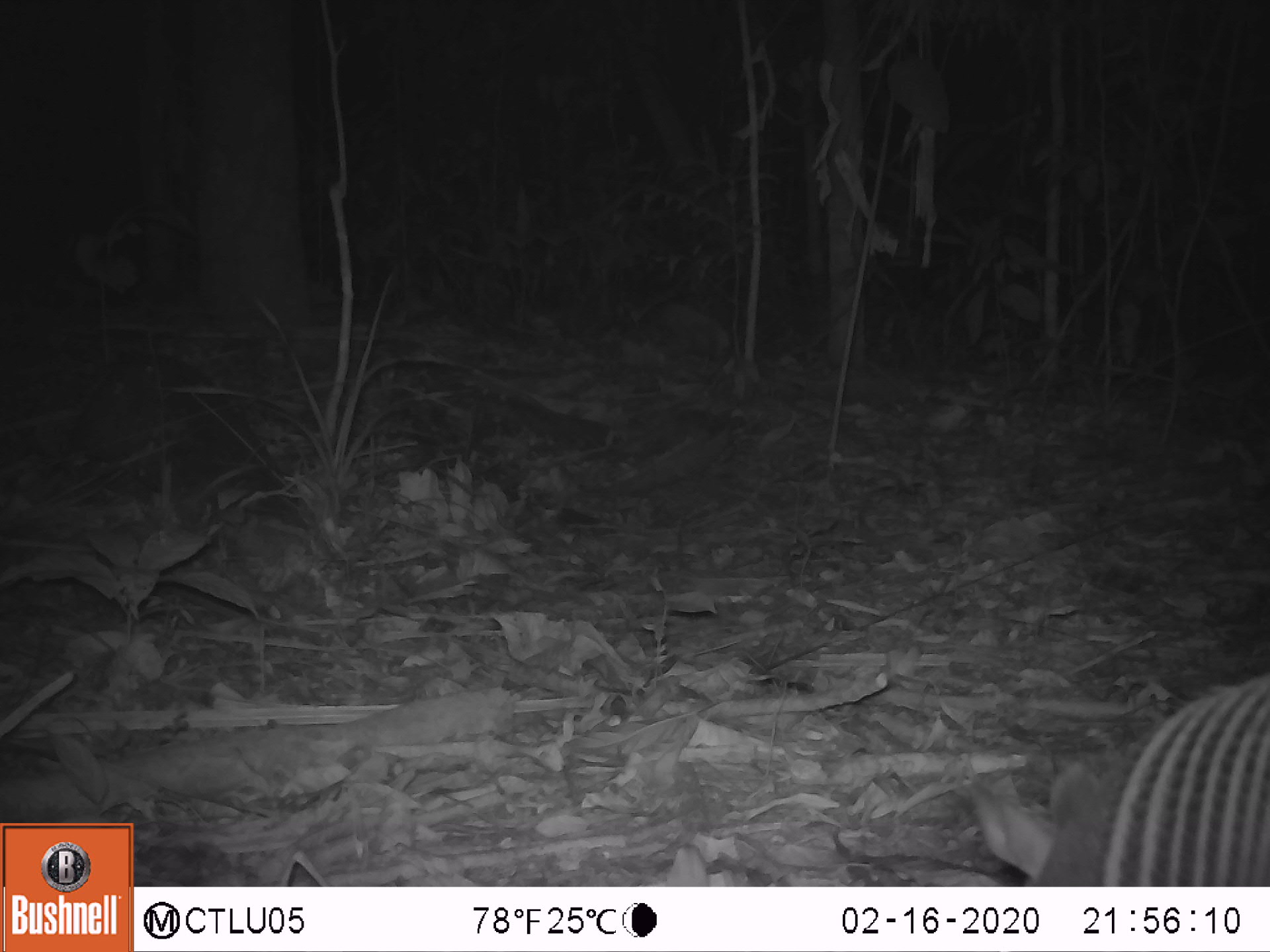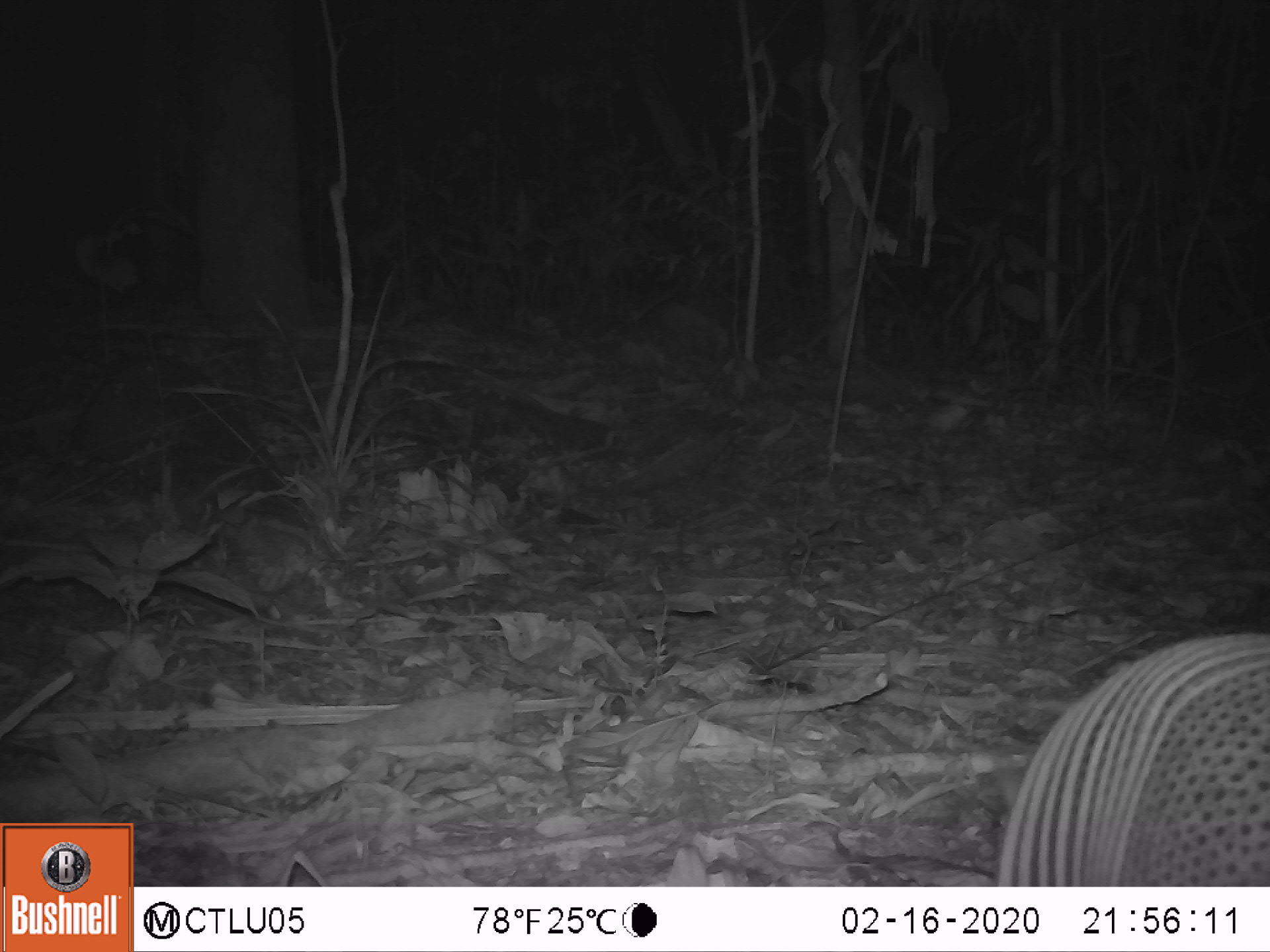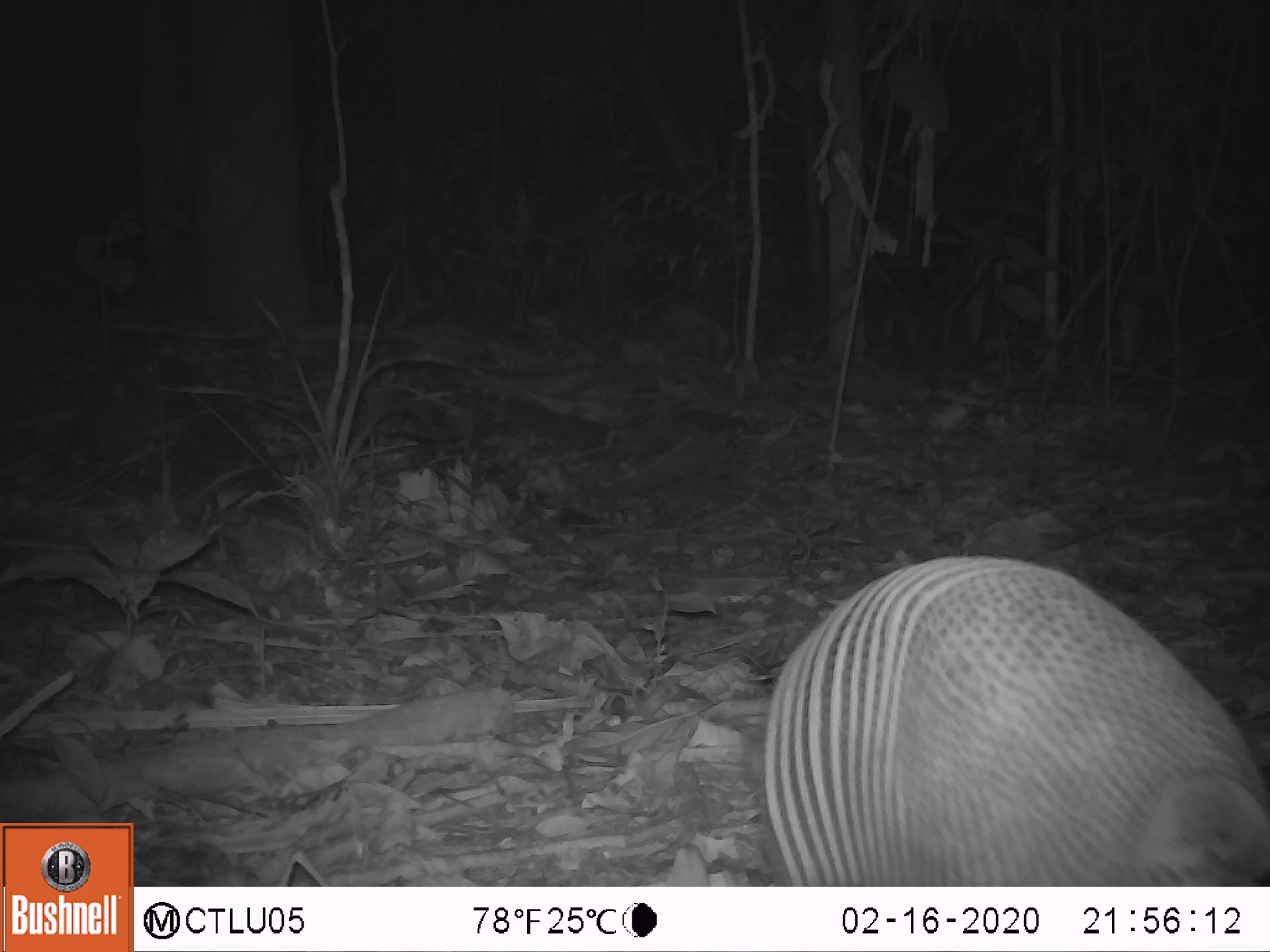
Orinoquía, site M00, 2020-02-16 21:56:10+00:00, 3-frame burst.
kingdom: Animalia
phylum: Chordata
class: Mammalia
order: Cingulata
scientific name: Cingulata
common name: armadillo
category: unknown armadillo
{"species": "unknown armadillo (armadillo) (Cingulata)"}